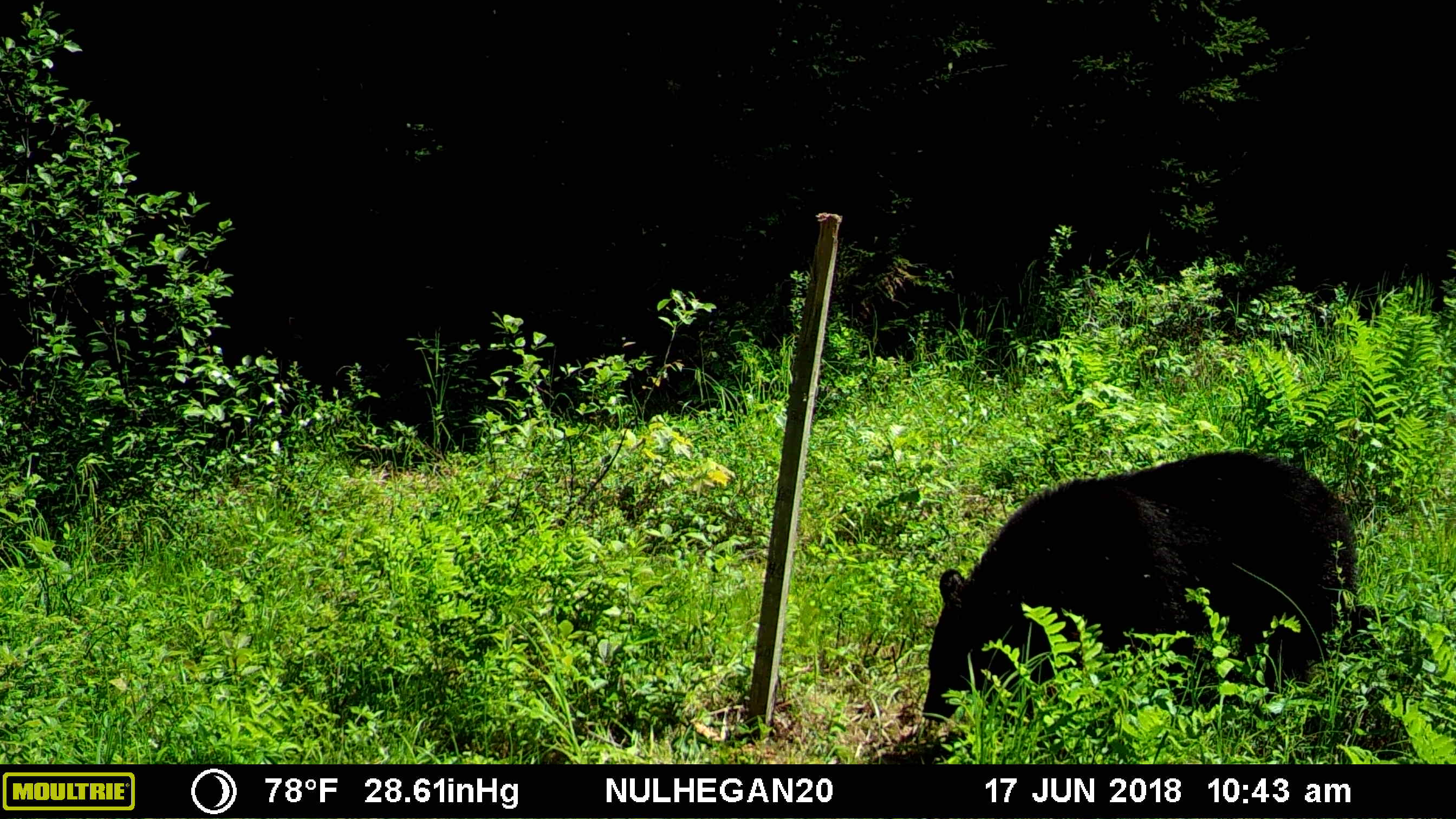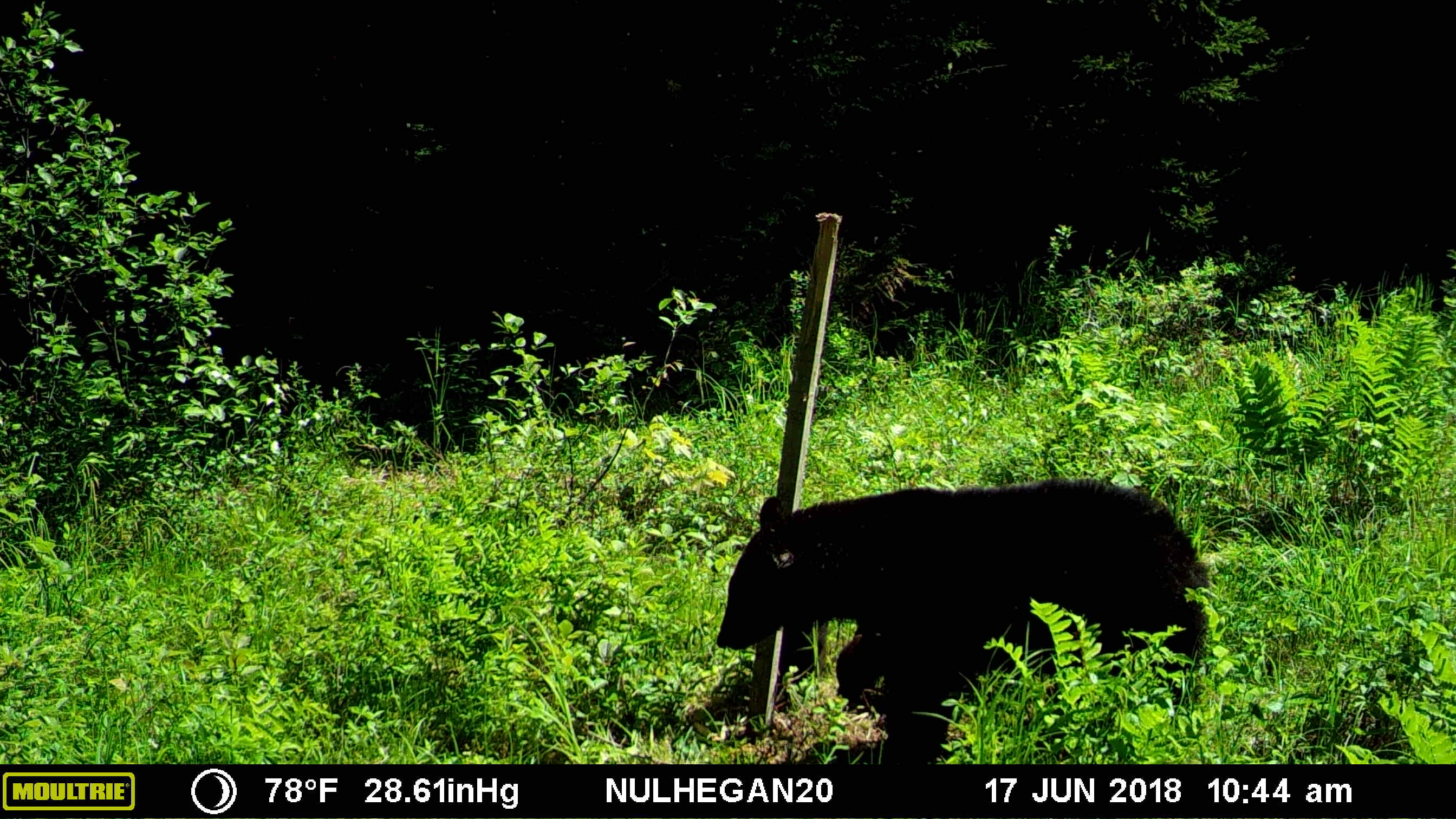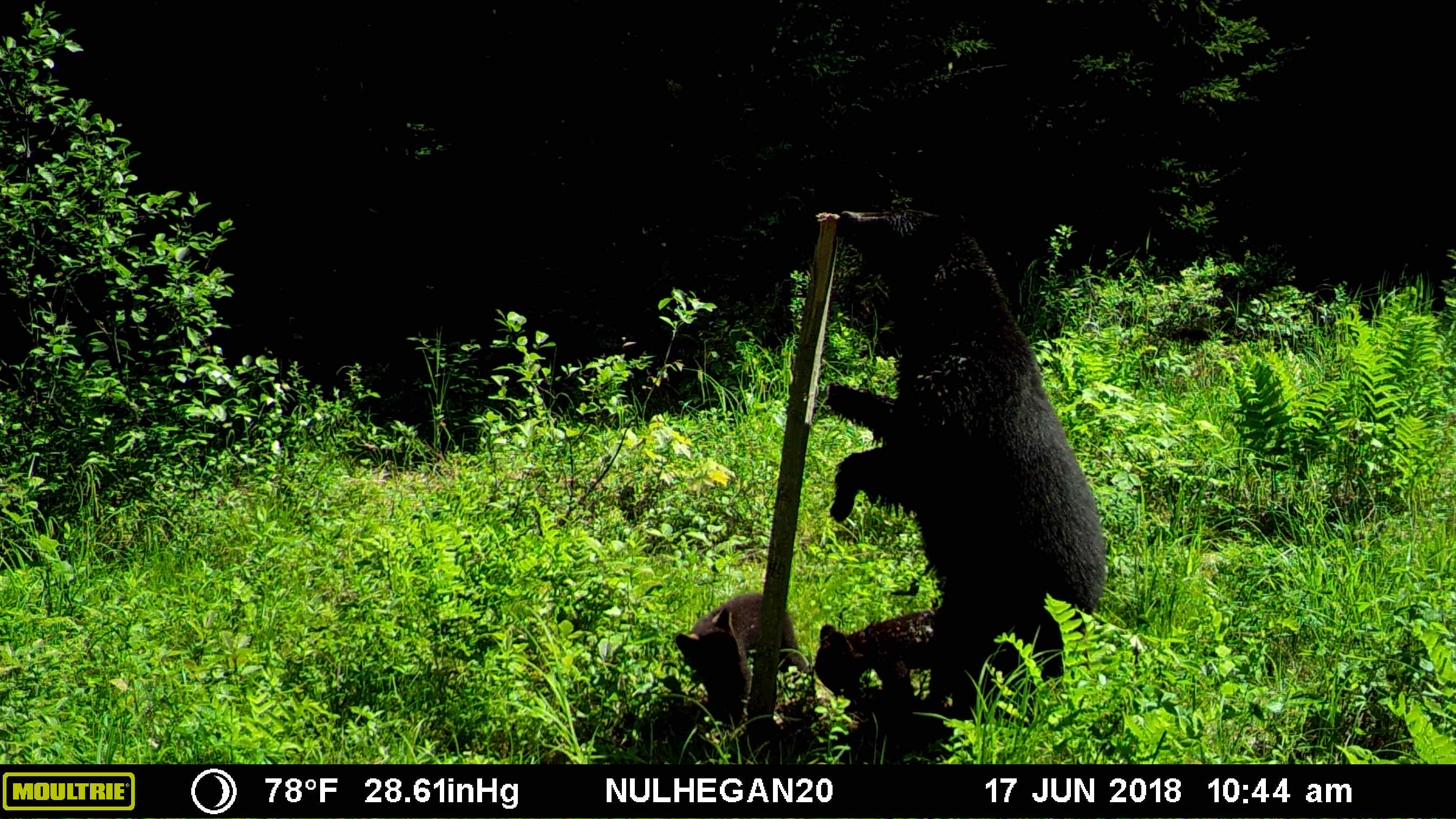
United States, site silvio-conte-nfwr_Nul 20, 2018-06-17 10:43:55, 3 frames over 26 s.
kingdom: Animalia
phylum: Chordata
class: Mammalia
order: Carnivora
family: Ursidae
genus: Ursus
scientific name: Ursus americanus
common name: black bear